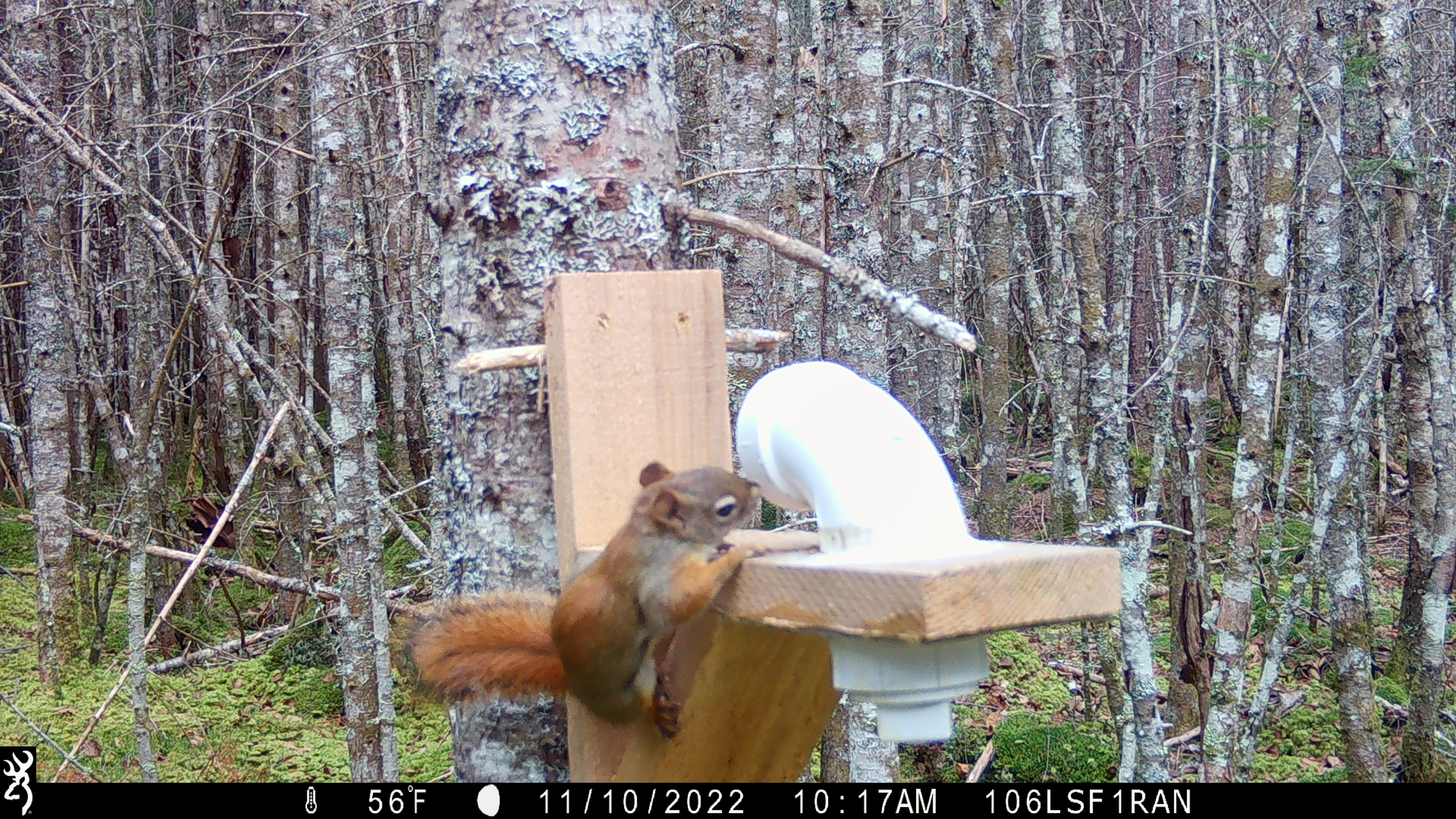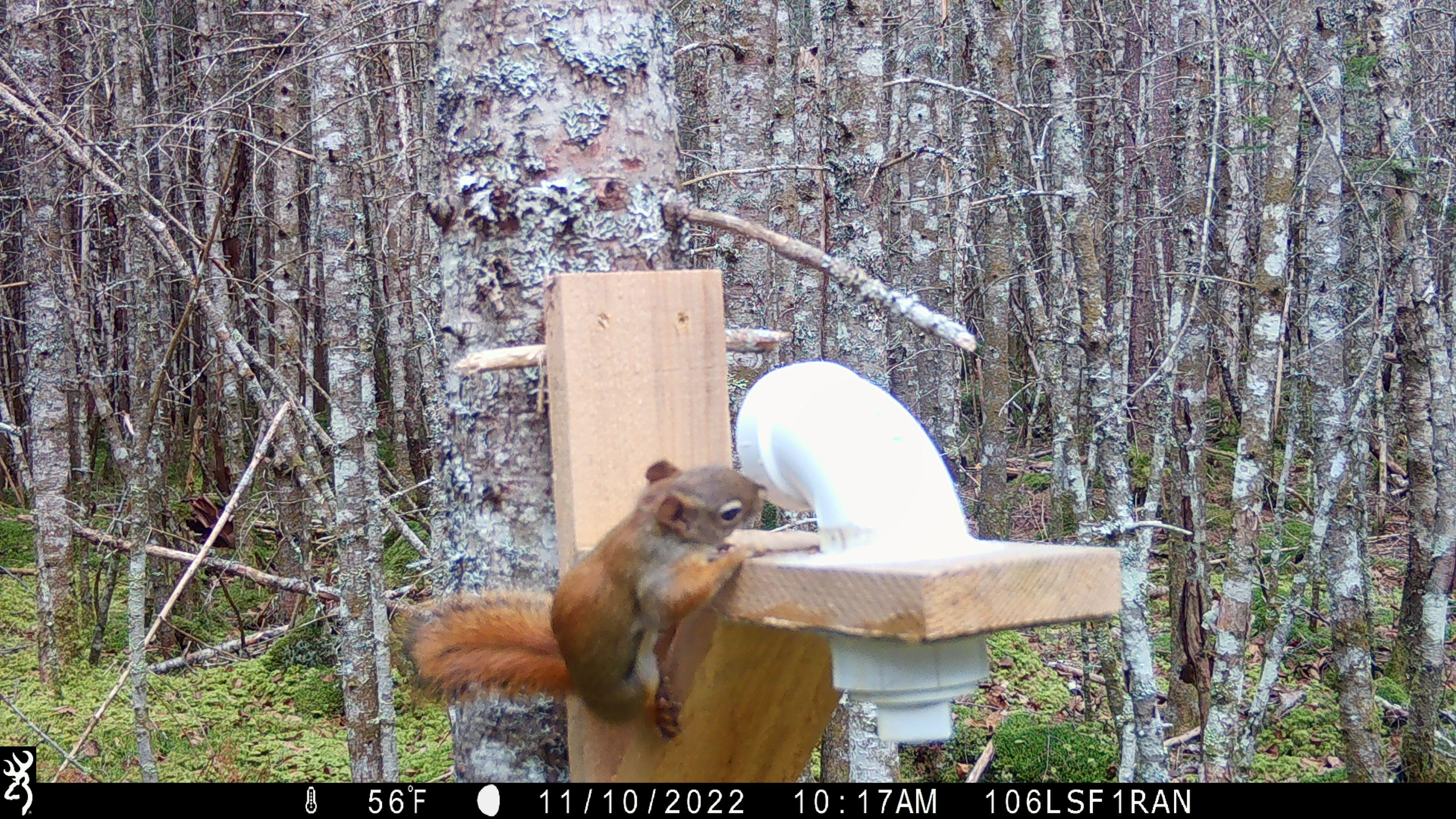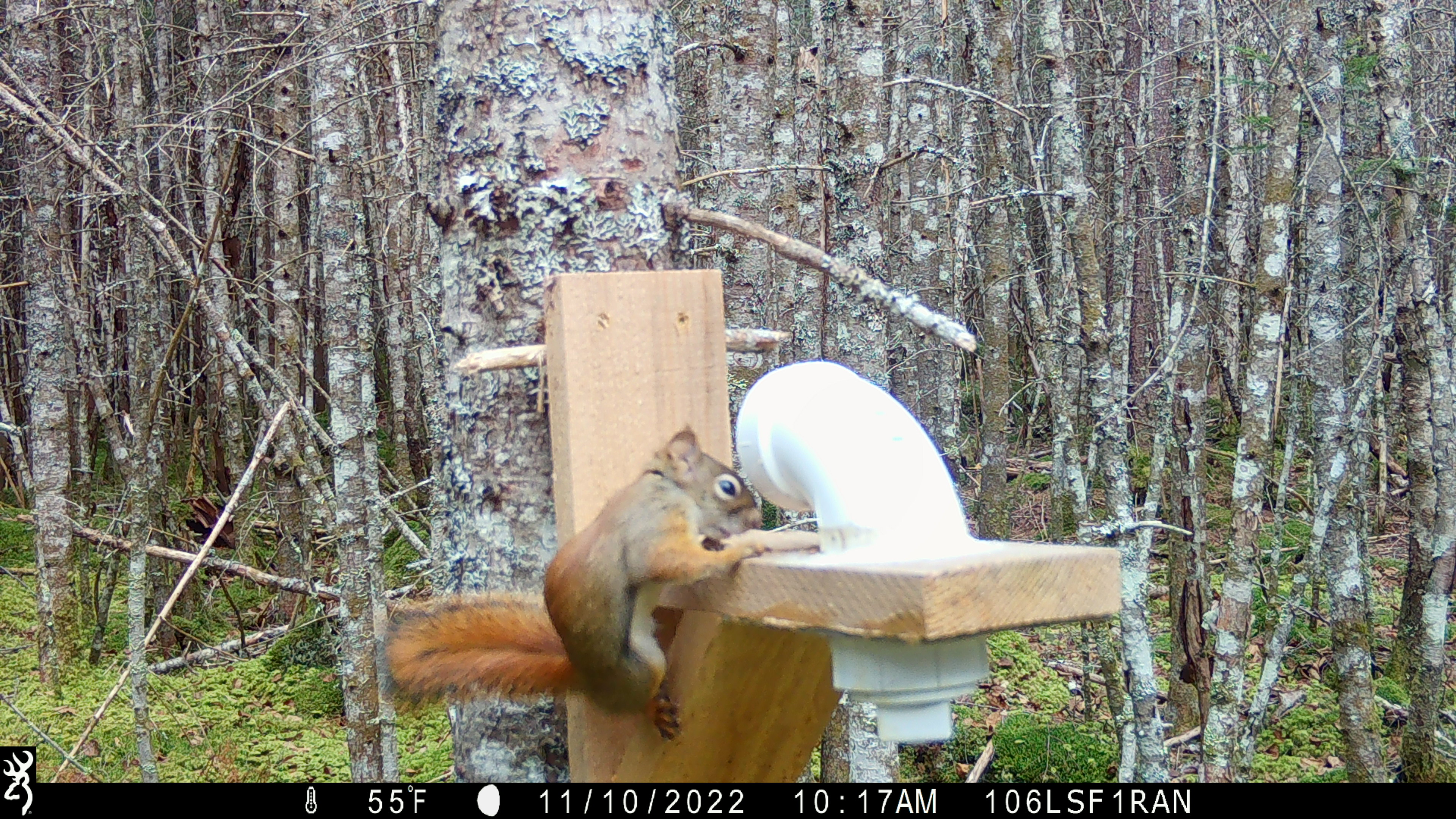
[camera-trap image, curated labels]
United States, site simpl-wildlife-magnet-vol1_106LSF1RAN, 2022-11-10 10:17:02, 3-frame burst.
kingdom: Animalia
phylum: Chordata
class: Mammalia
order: Rodentia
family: Sciuridae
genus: Tamiasciurus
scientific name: Tamiasciurus hudsonicus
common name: red squirrel